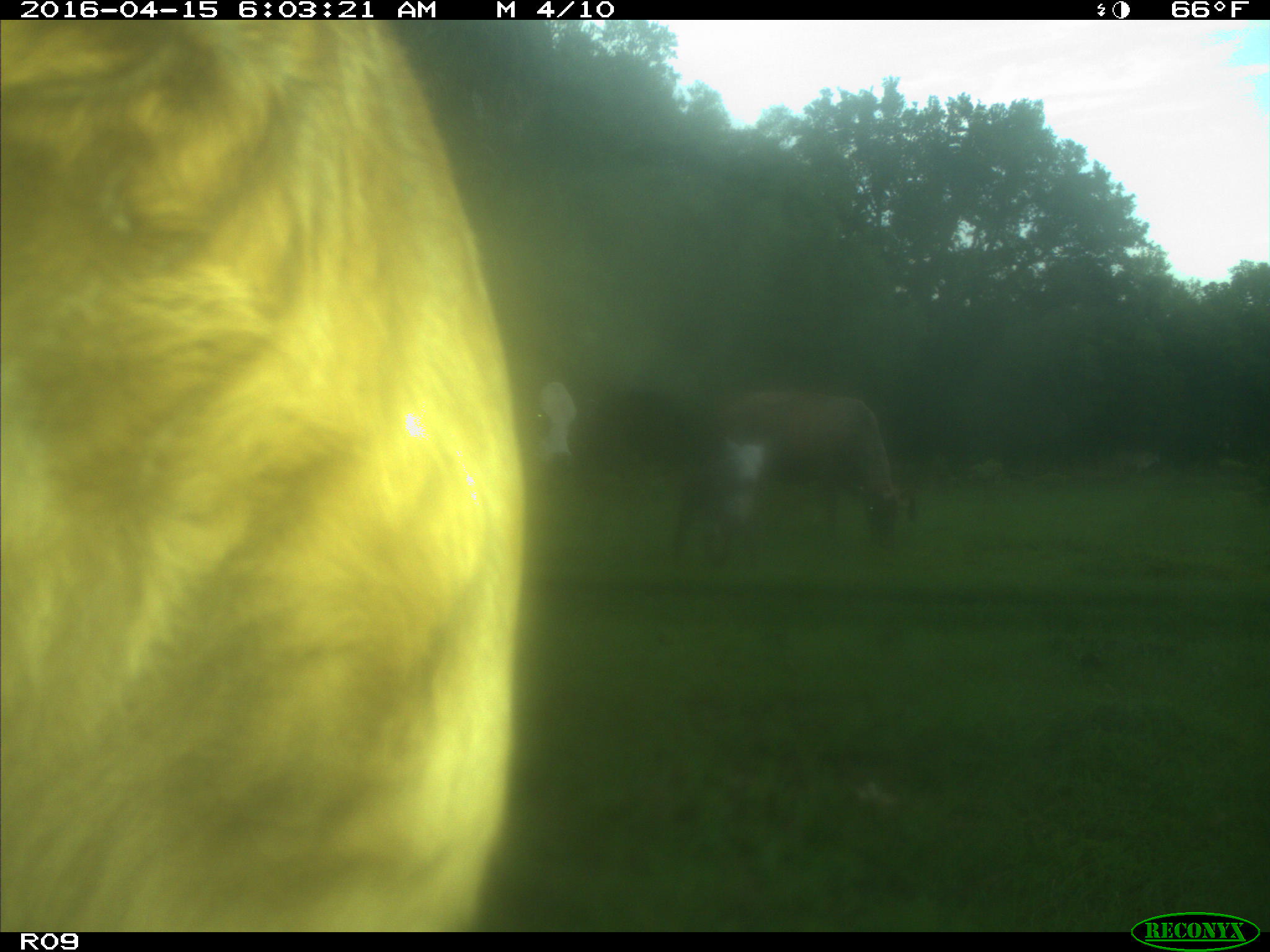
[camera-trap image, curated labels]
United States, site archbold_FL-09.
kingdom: Animalia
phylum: Chordata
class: Mammalia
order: Artiodactyla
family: Bovidae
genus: Bos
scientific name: Bos taurus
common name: domestic cow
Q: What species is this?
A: Bos taurus (domestic cow).